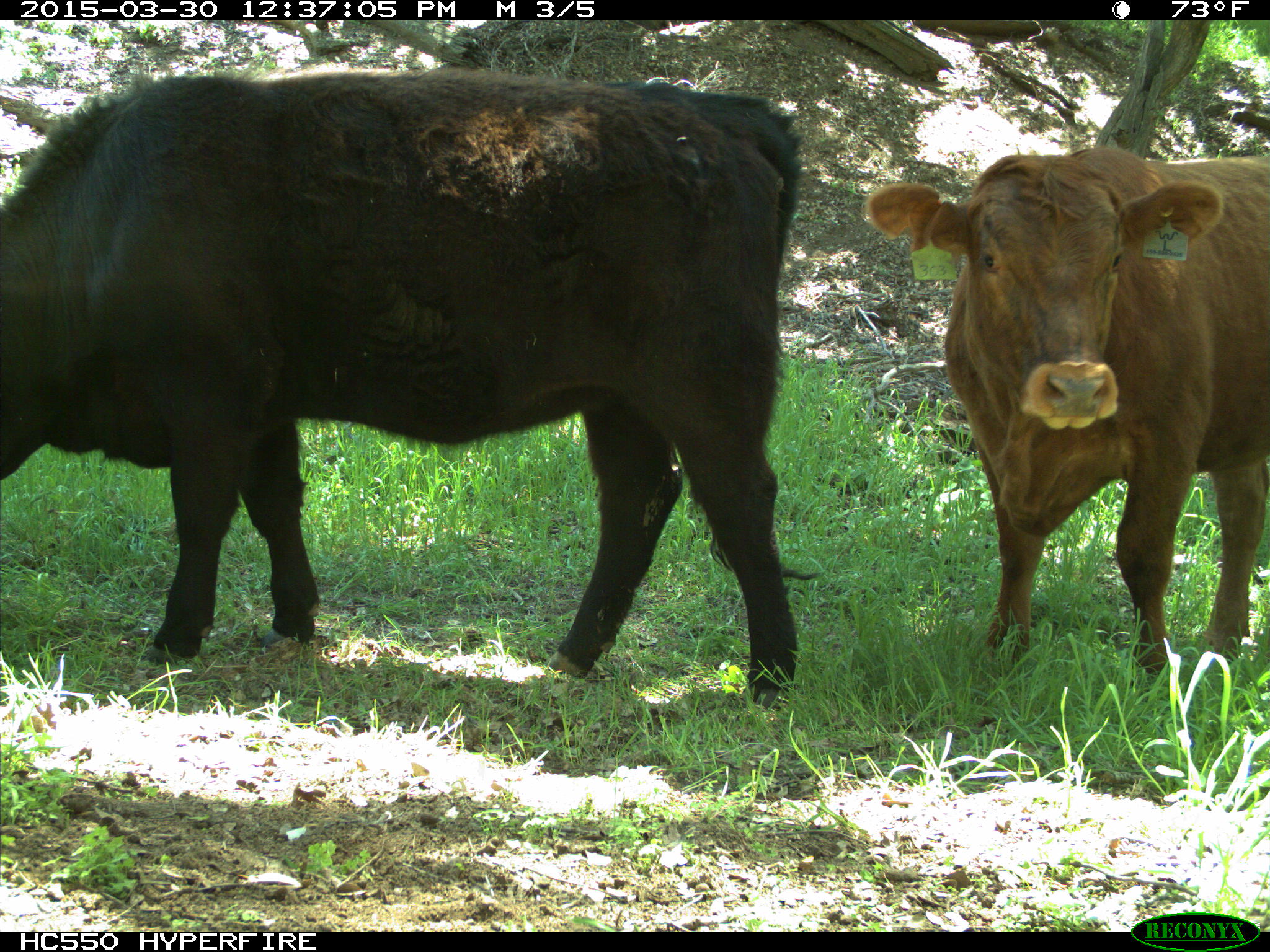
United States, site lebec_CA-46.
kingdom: Animalia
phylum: Chordata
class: Mammalia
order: Artiodactyla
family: Bovidae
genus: Bos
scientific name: Bos taurus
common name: domestic cow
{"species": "Bos taurus (domestic cow)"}